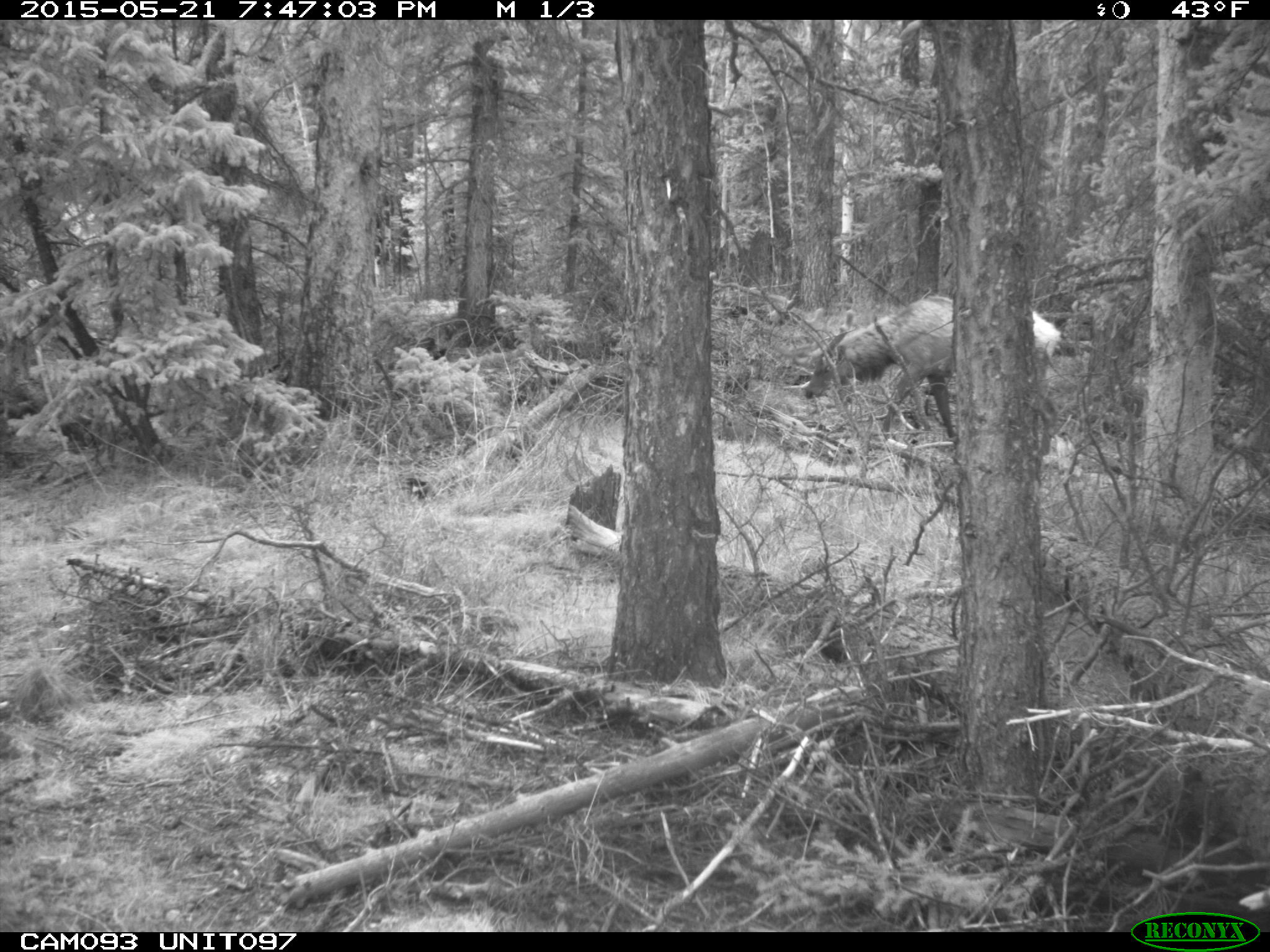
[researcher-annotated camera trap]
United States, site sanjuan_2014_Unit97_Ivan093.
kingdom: Animalia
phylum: Chordata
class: Mammalia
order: Artiodactyla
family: Cervidae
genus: Cervus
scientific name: Cervus elaphus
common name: red deer